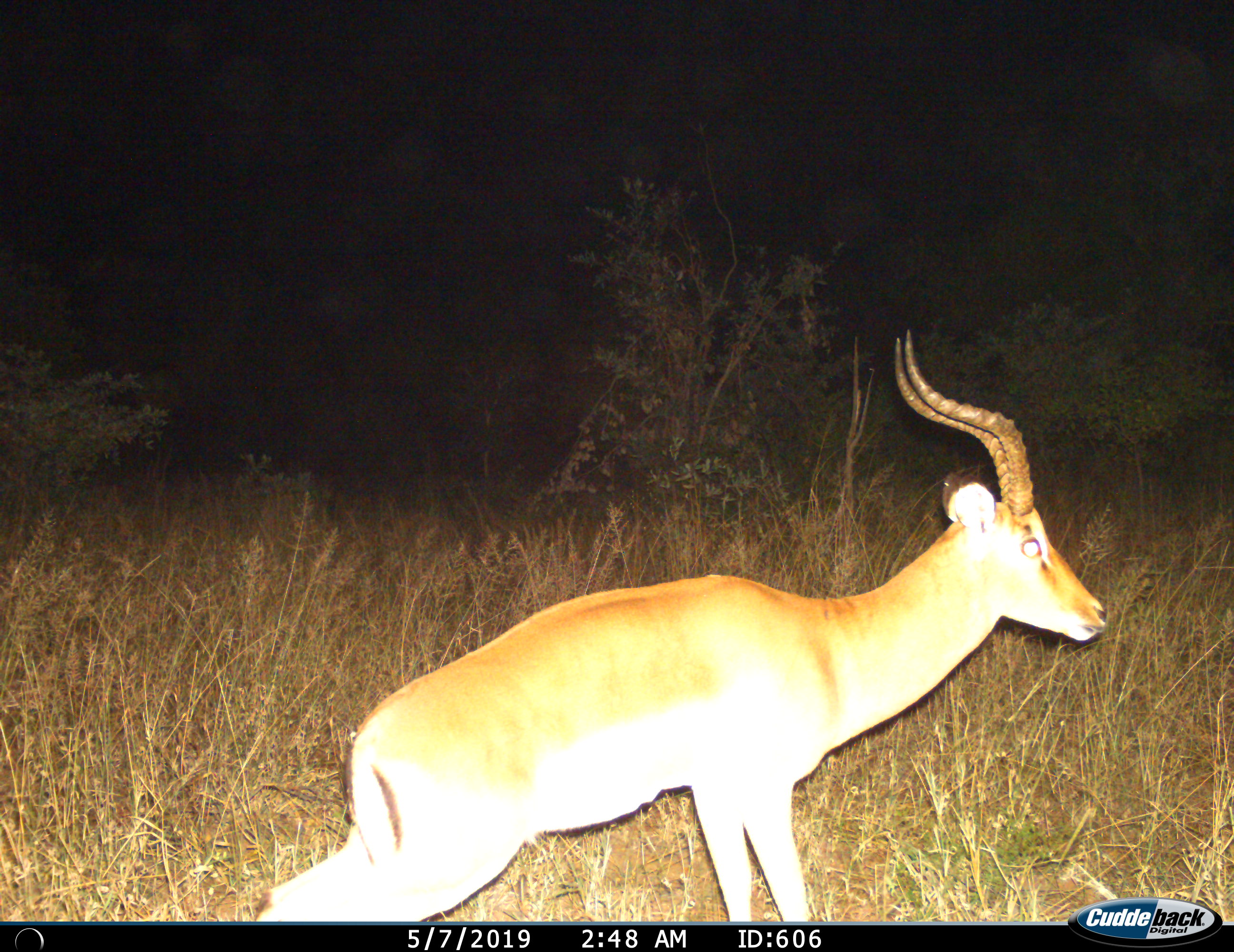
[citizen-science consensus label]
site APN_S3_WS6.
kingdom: Animalia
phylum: Chordata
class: Mammalia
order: Artiodactyla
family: Bovidae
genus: Aepyceros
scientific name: Aepyceros melampus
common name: impala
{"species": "impala (Aepyceros melampus)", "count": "1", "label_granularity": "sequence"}